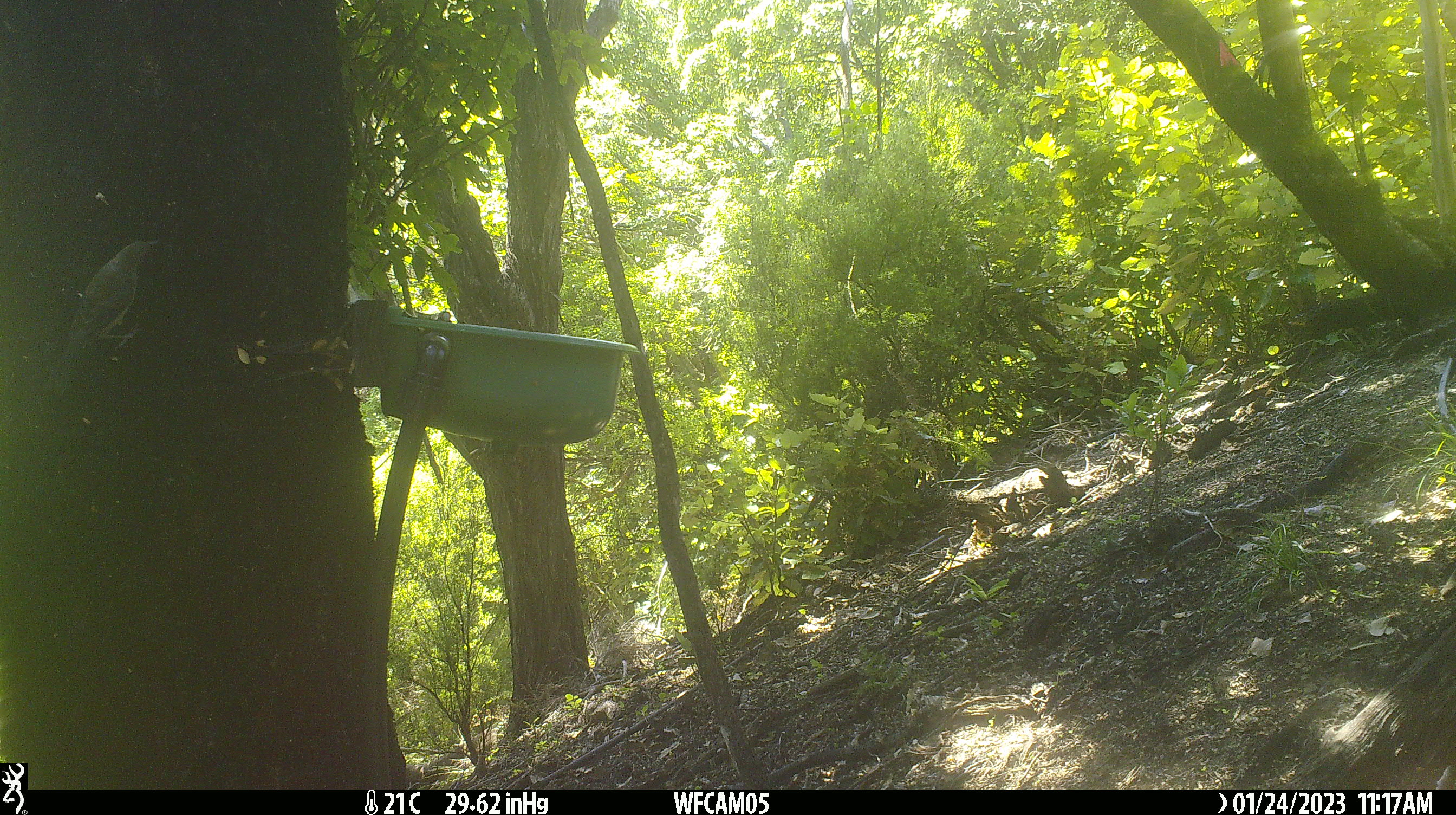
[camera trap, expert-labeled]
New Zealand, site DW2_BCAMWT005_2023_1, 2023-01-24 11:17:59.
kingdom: Animalia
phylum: Chordata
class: Aves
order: Passeriformes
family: Meliphagidae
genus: Anthornis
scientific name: Anthornis melanura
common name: new zealand bellbird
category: bellbird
Bellbird (new zealand bellbird) (Anthornis melanura).